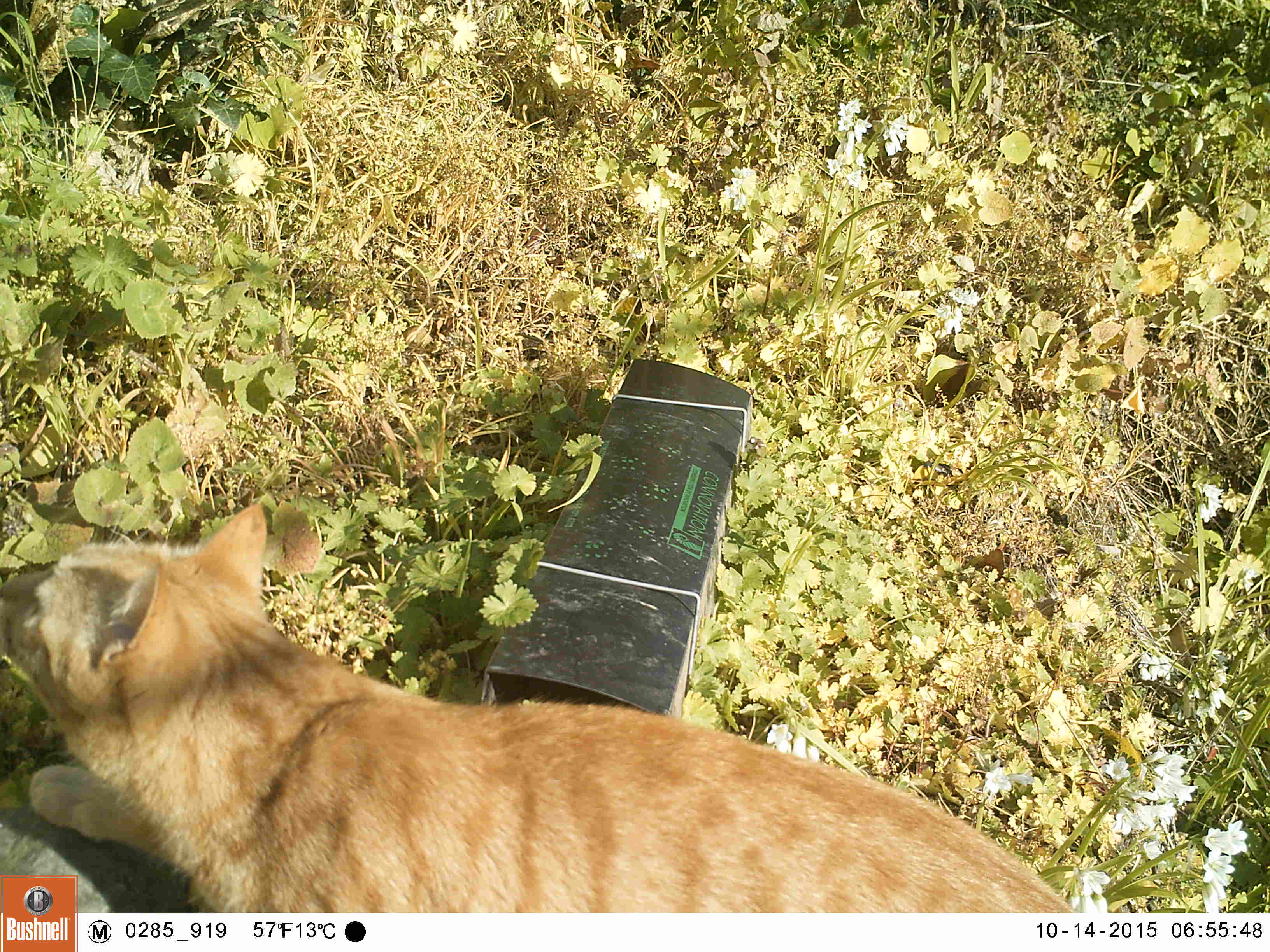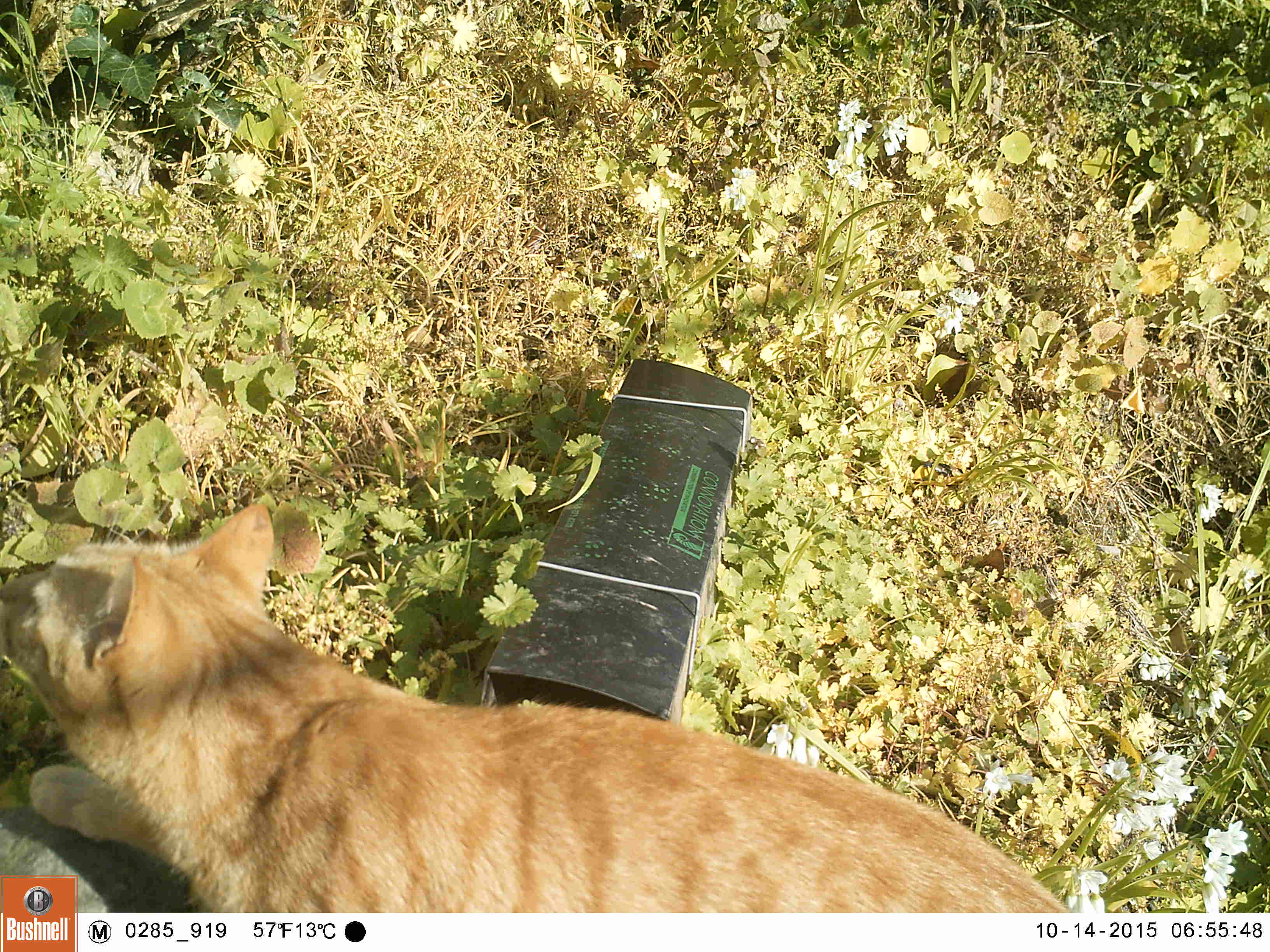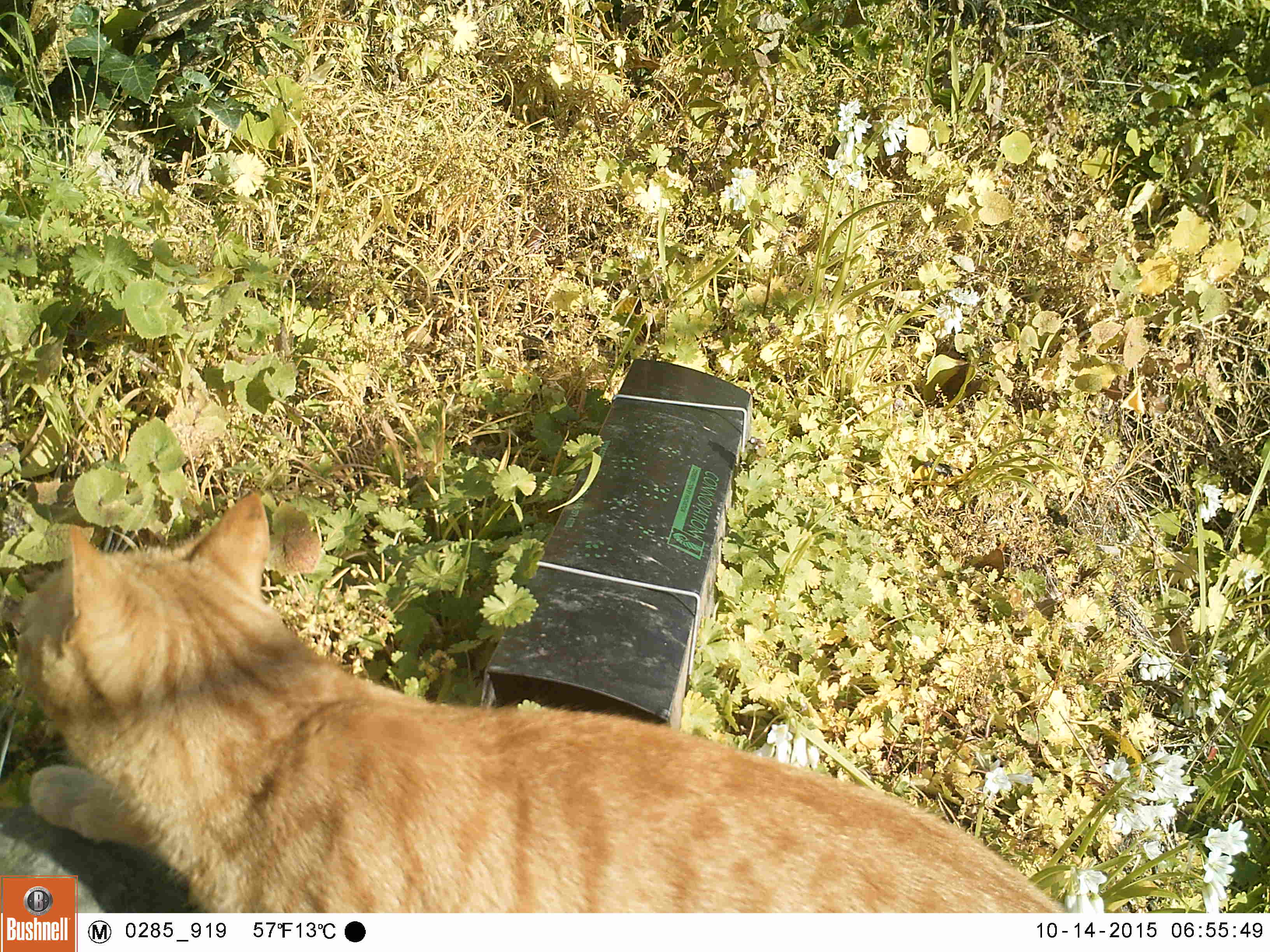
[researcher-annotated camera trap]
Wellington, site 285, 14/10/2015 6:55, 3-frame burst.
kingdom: Animalia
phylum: Chordata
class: Mammalia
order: Carnivora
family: Felidae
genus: Felis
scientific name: Felis catus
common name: cat